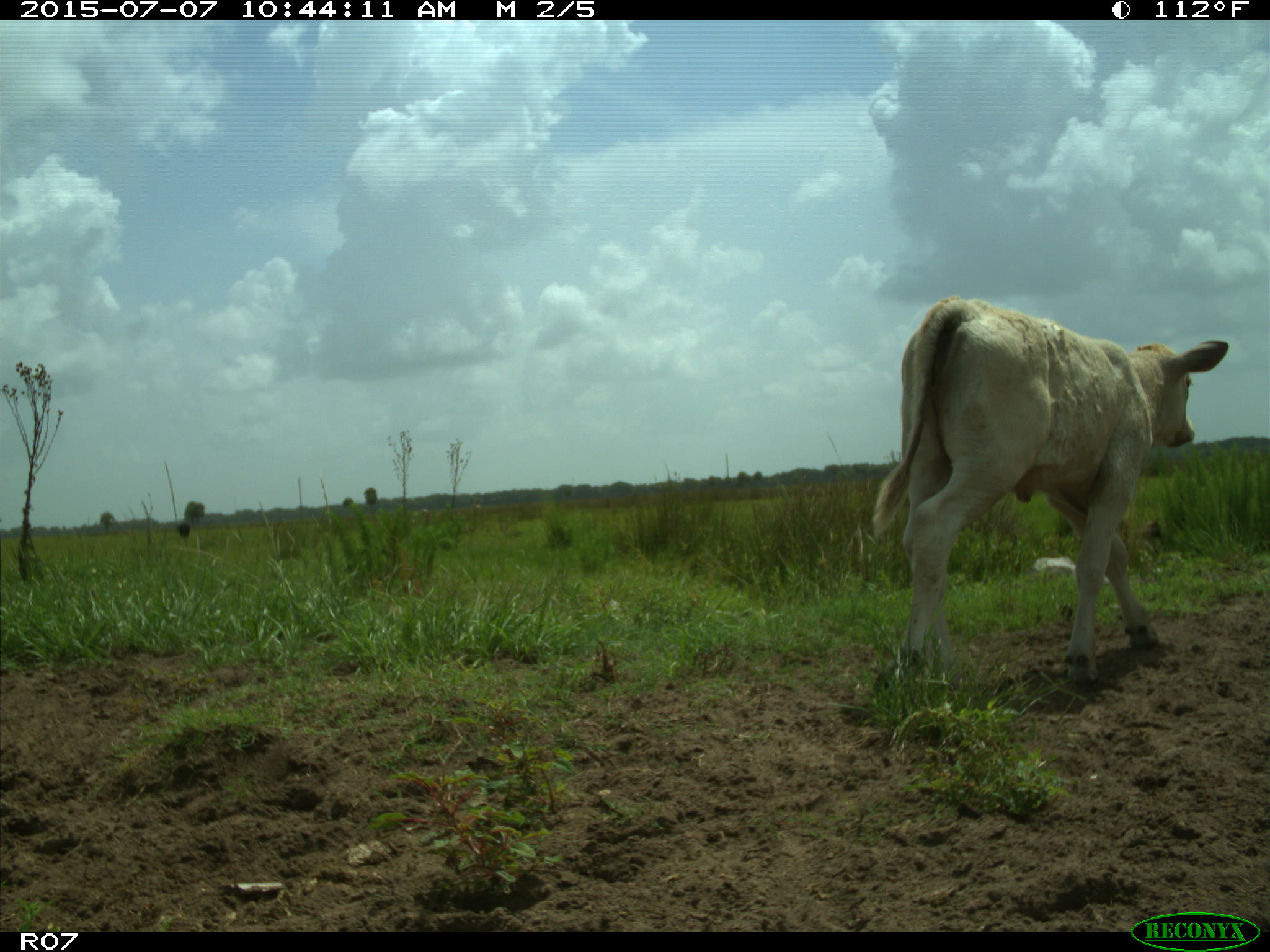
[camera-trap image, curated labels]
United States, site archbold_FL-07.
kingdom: Animalia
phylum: Chordata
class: Mammalia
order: Artiodactyla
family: Bovidae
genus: Bos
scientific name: Bos taurus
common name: domestic cow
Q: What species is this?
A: Bos taurus (domestic cow).